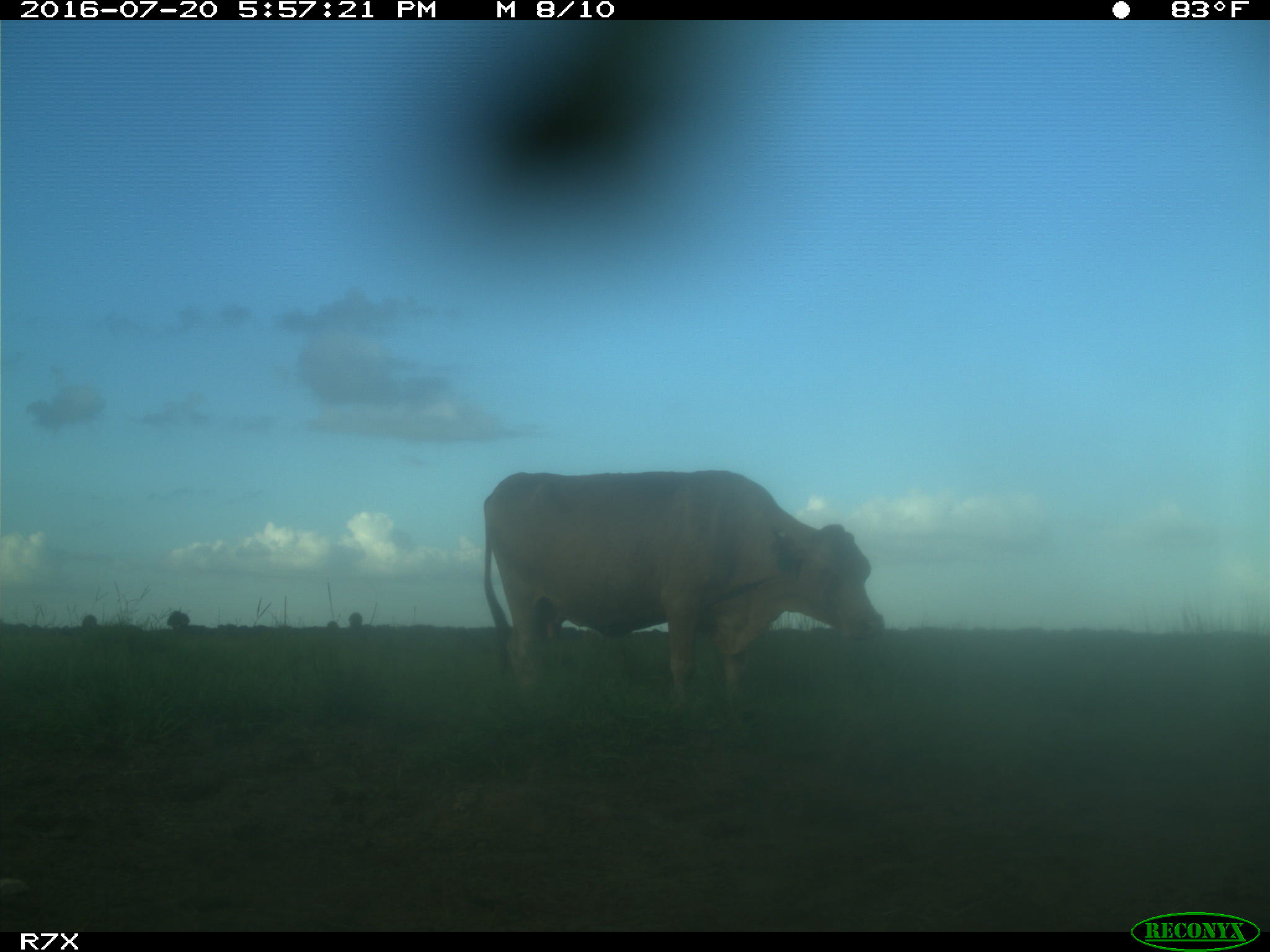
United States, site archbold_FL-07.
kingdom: Animalia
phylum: Chordata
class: Mammalia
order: Artiodactyla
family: Bovidae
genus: Bos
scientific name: Bos taurus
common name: domestic cow